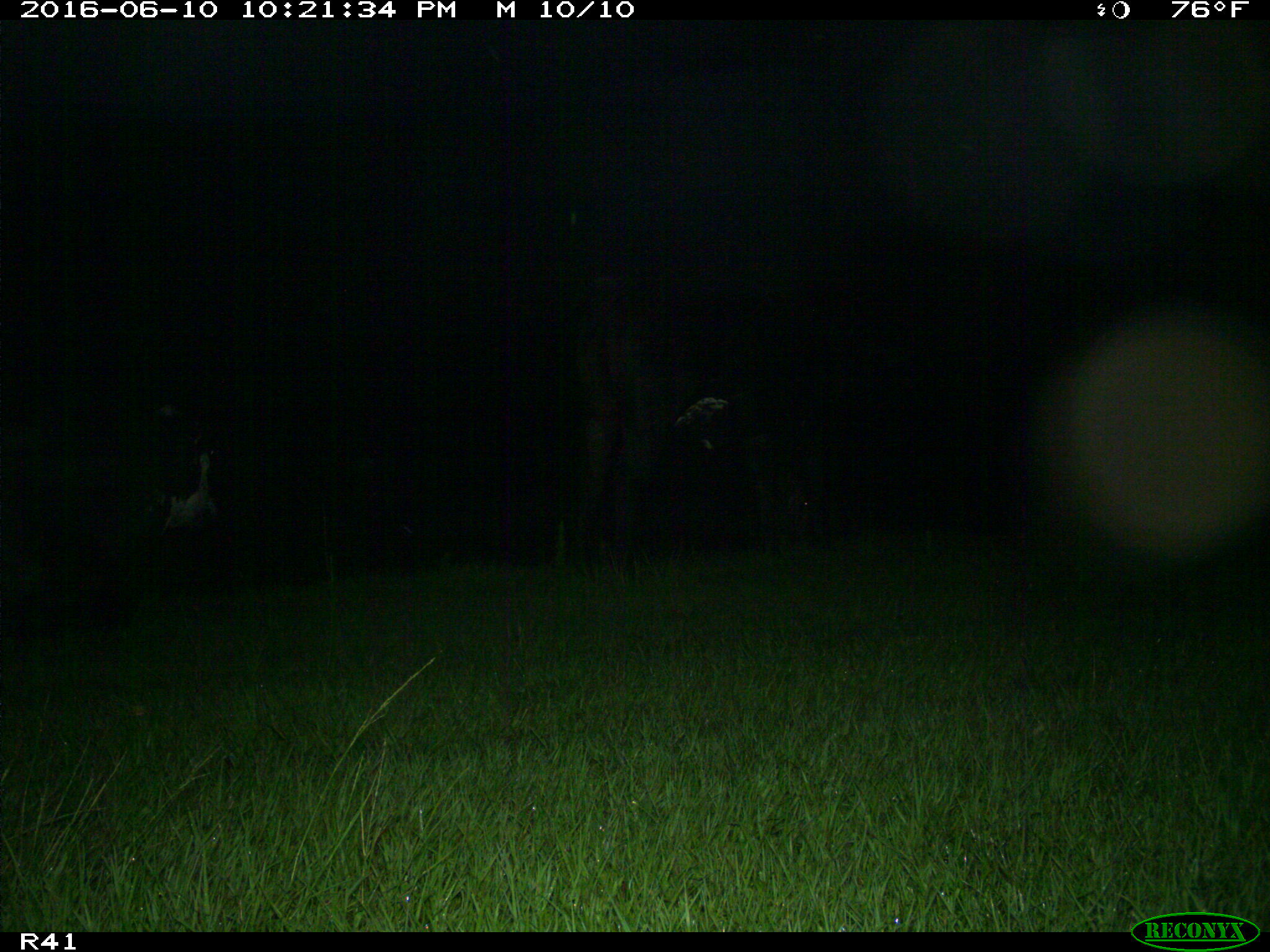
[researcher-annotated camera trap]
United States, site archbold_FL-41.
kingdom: Animalia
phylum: Chordata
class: Mammalia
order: Artiodactyla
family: Bovidae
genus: Bos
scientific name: Bos taurus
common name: domestic cow